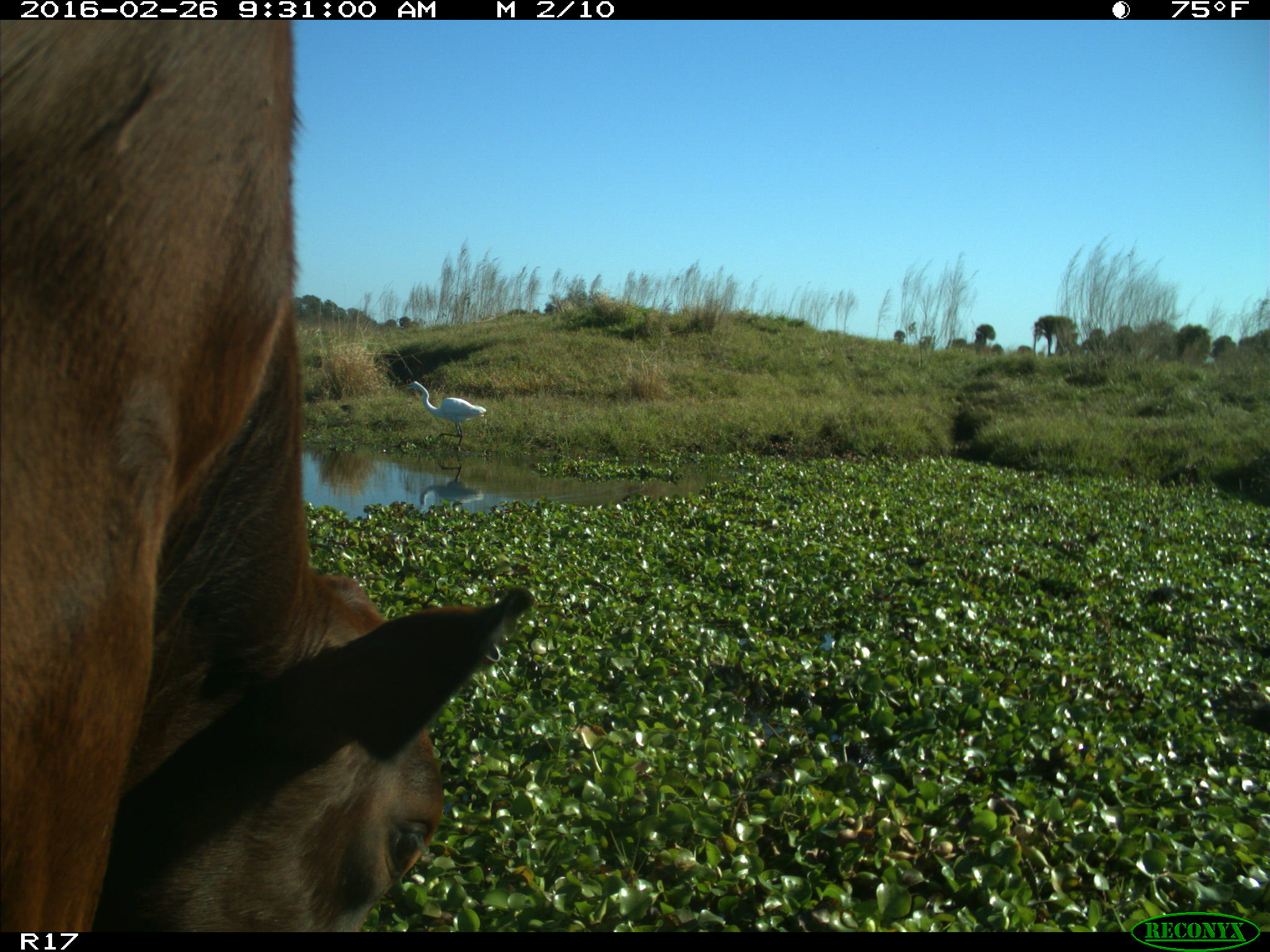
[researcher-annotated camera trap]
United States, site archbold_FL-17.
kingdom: Animalia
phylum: Chordata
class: Mammalia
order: Artiodactyla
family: Bovidae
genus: Bos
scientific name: Bos taurus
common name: domestic cow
Bos taurus (domestic cow).